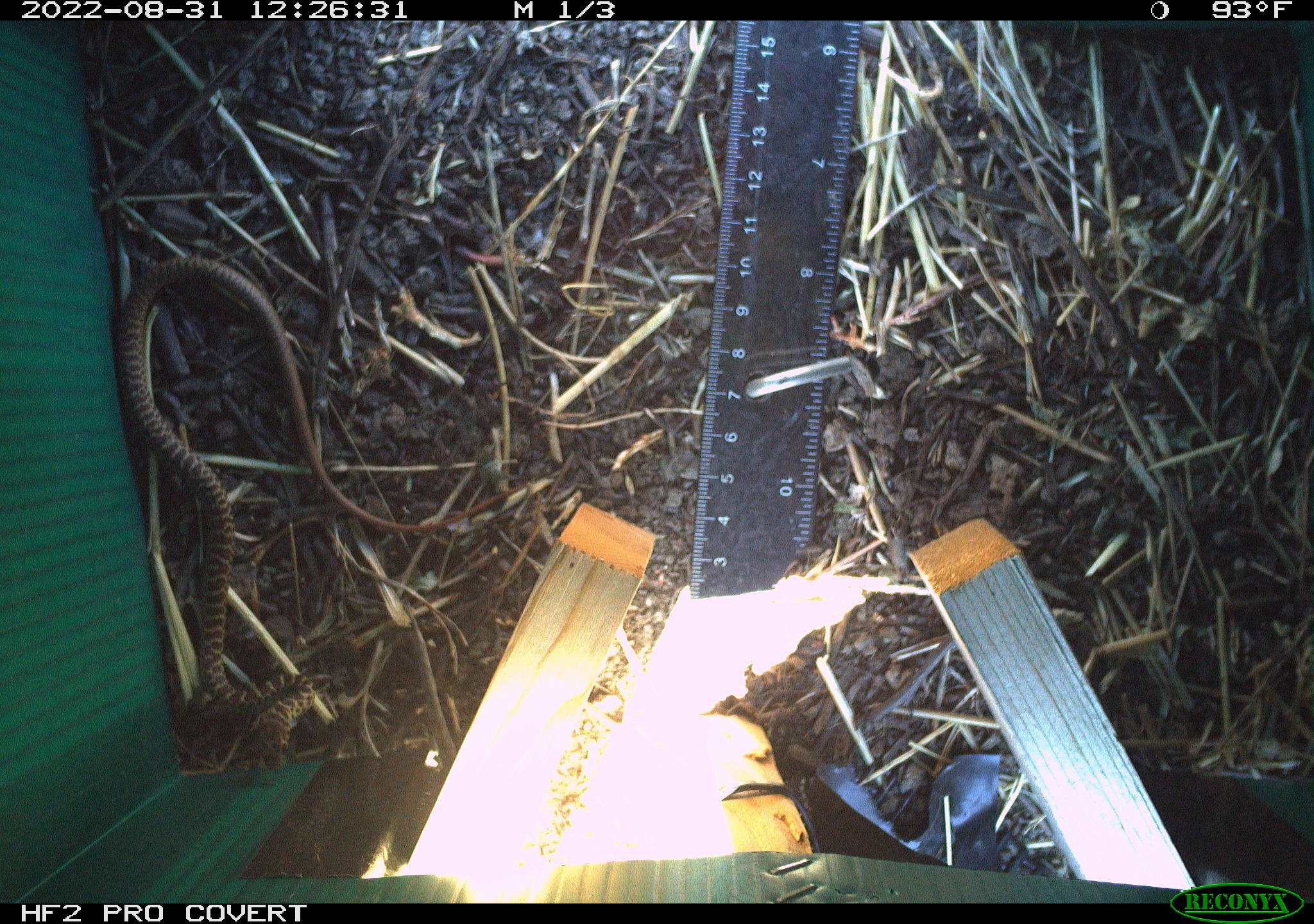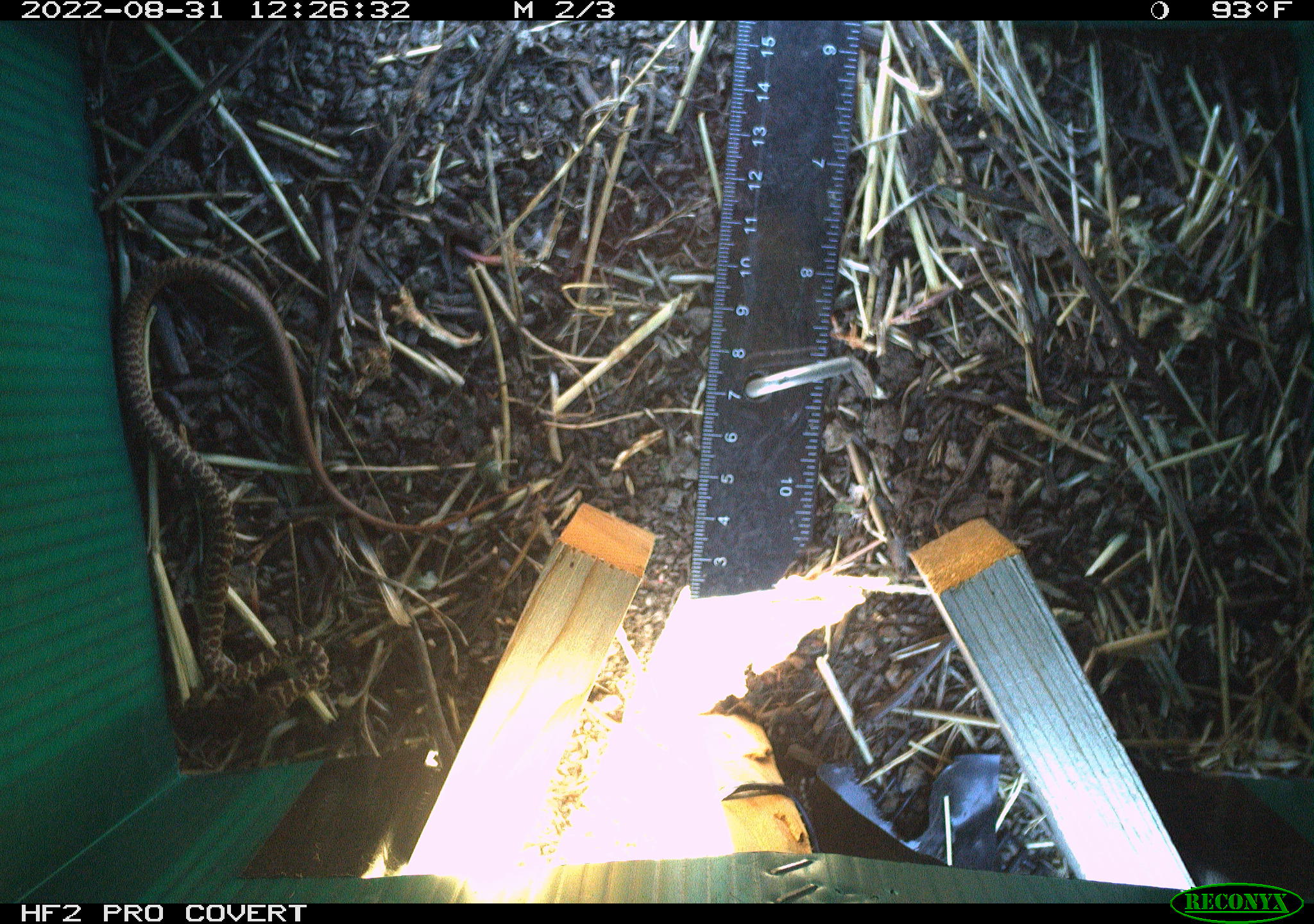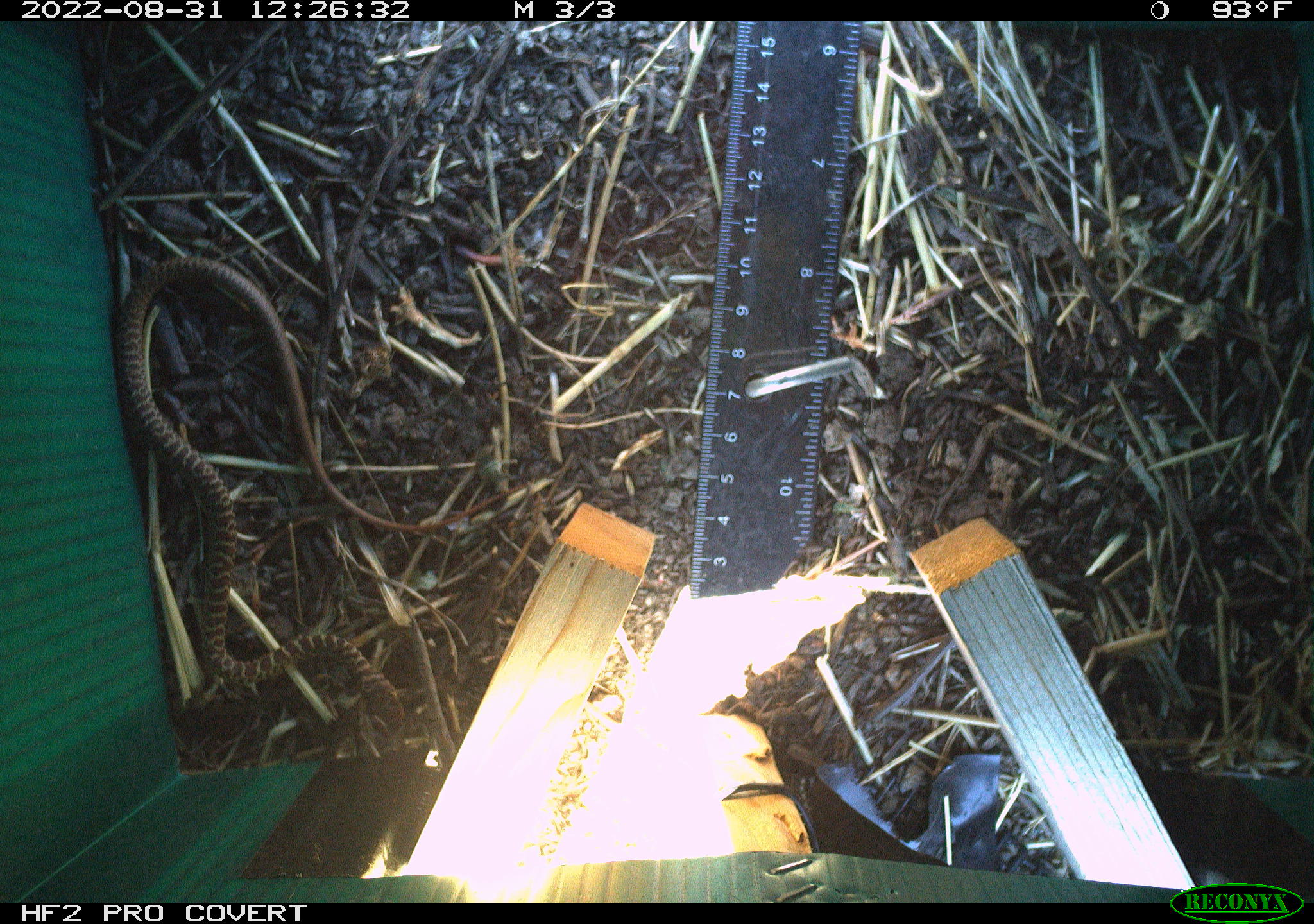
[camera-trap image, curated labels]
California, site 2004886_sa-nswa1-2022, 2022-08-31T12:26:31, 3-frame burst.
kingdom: Animalia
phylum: Chordata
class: Reptilia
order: Squamata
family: Colubridae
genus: Coluber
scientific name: Coluber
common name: north american racers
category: coluber species